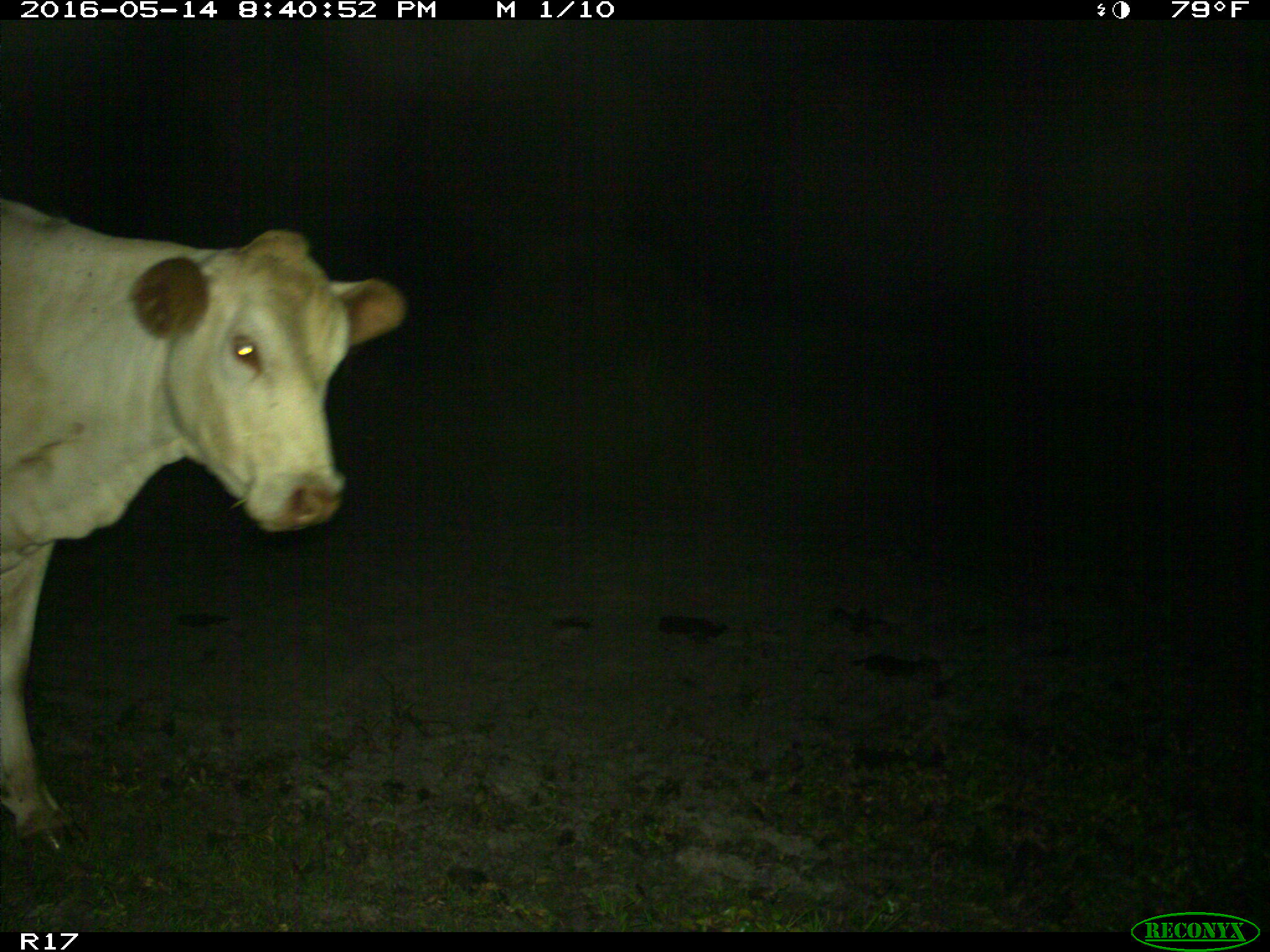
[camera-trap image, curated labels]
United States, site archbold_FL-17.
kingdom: Animalia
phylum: Chordata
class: Mammalia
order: Artiodactyla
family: Bovidae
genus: Bos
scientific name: Bos taurus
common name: domestic cow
Bos taurus (domestic cow).